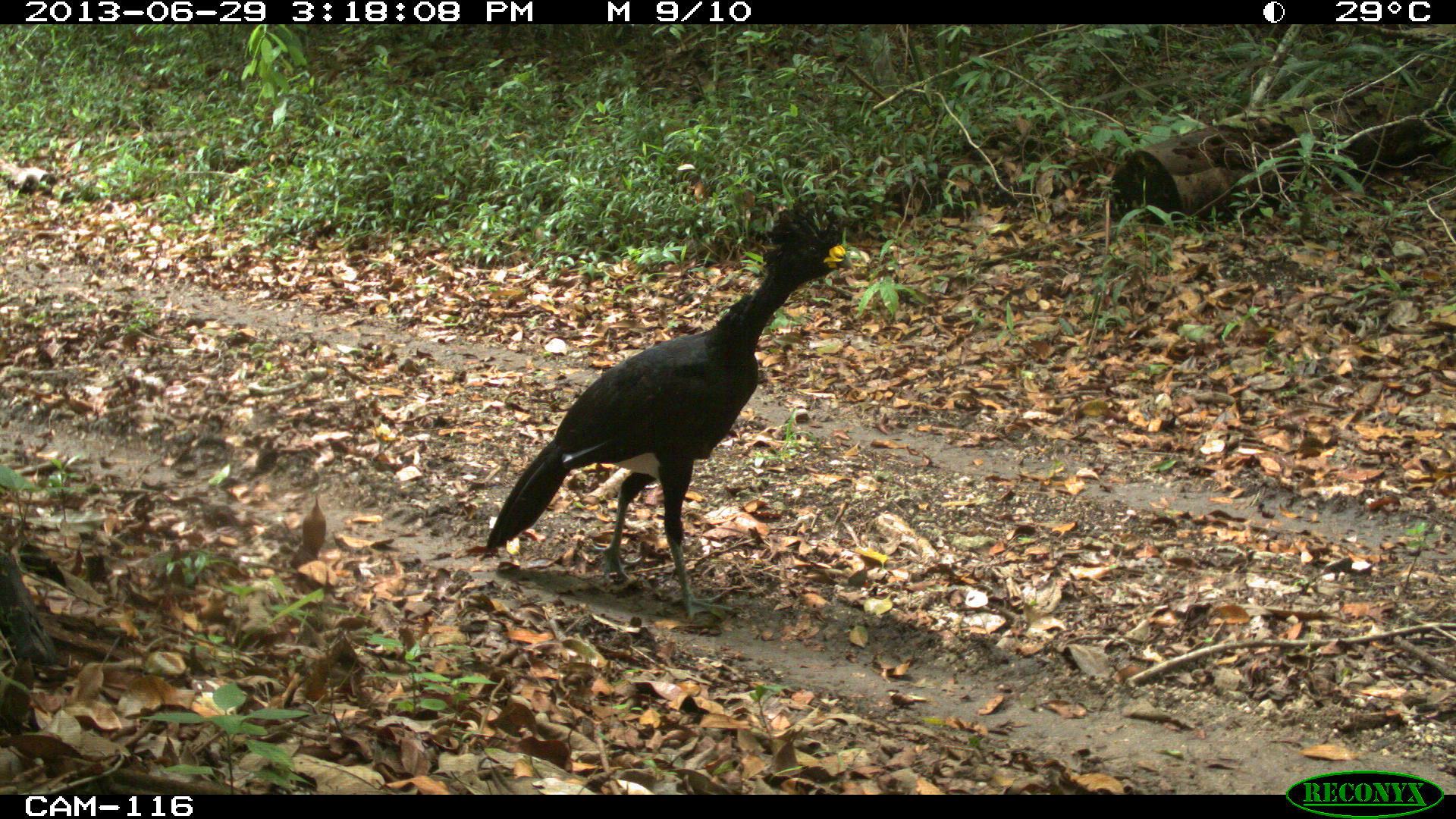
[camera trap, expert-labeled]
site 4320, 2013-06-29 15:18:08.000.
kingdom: Animalia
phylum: Chordata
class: Aves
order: Galliformes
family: Cracidae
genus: Crax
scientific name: Crax rubra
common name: great curassow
Crax rubra (great curassow), count 1, sex male.